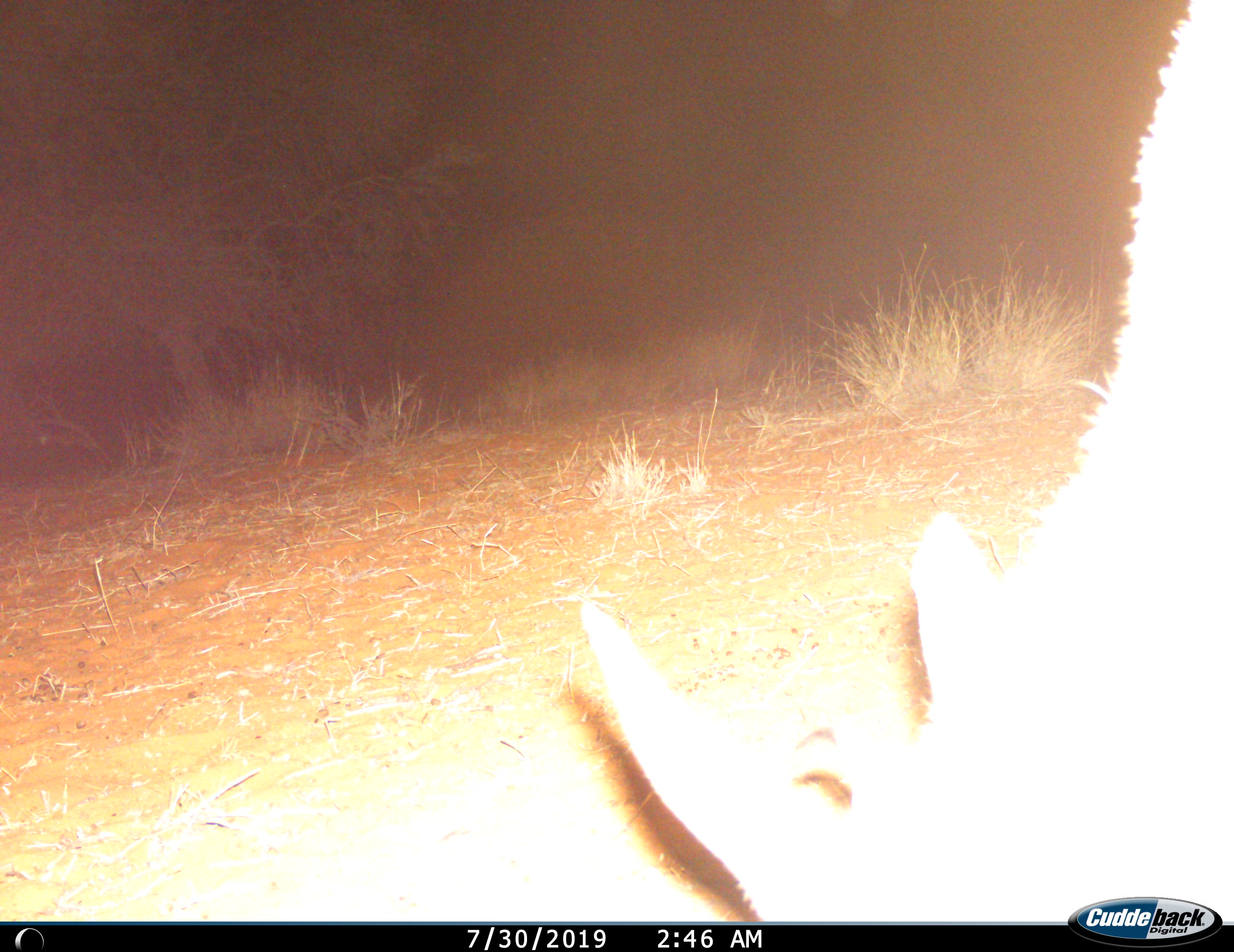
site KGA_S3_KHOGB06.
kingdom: Animalia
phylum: Chordata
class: Mammalia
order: Artiodactyla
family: Bovidae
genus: Raphicerus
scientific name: Raphicerus campestris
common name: steenbok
Steenbok (Raphicerus campestris), count 1. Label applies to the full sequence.